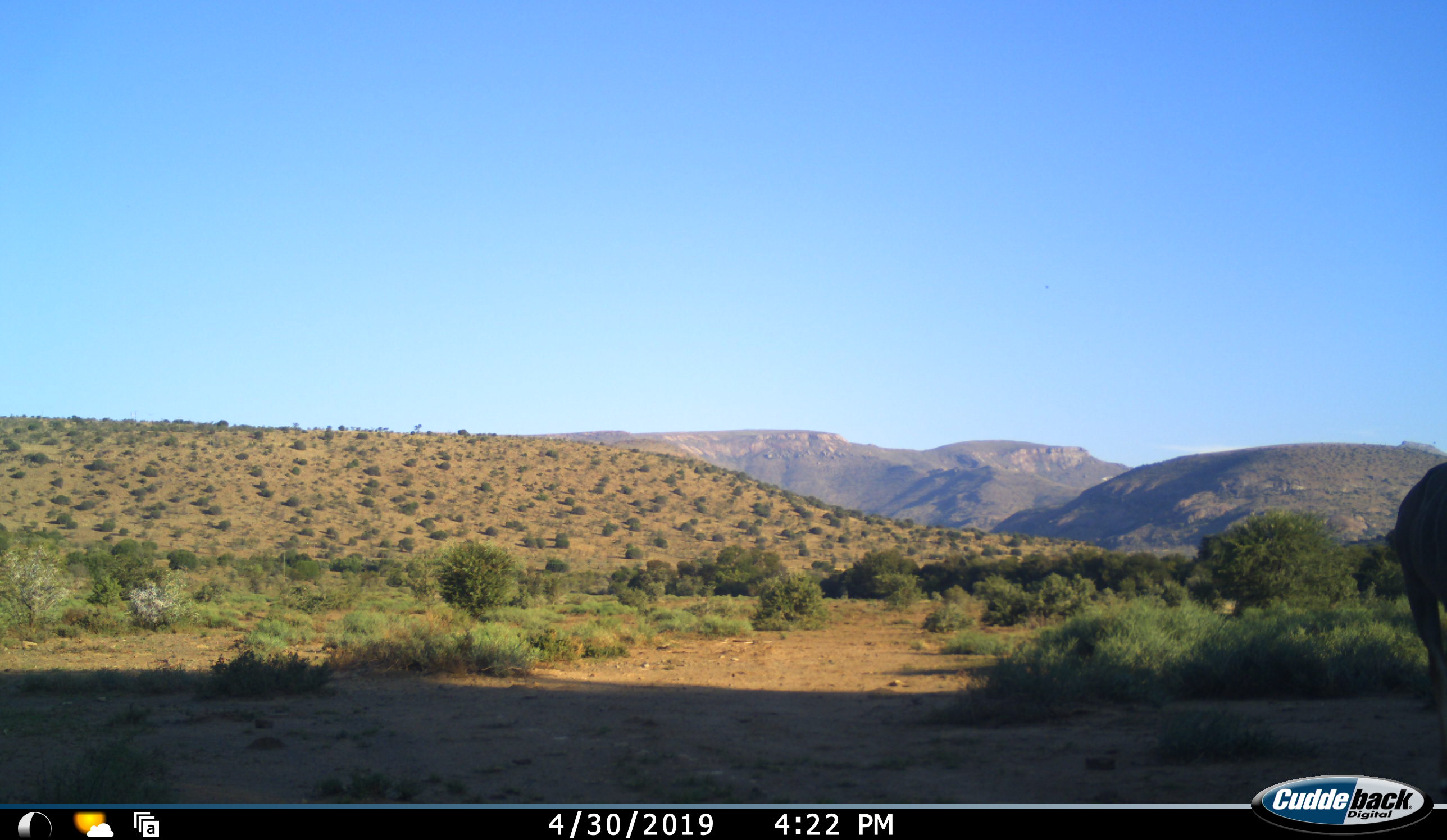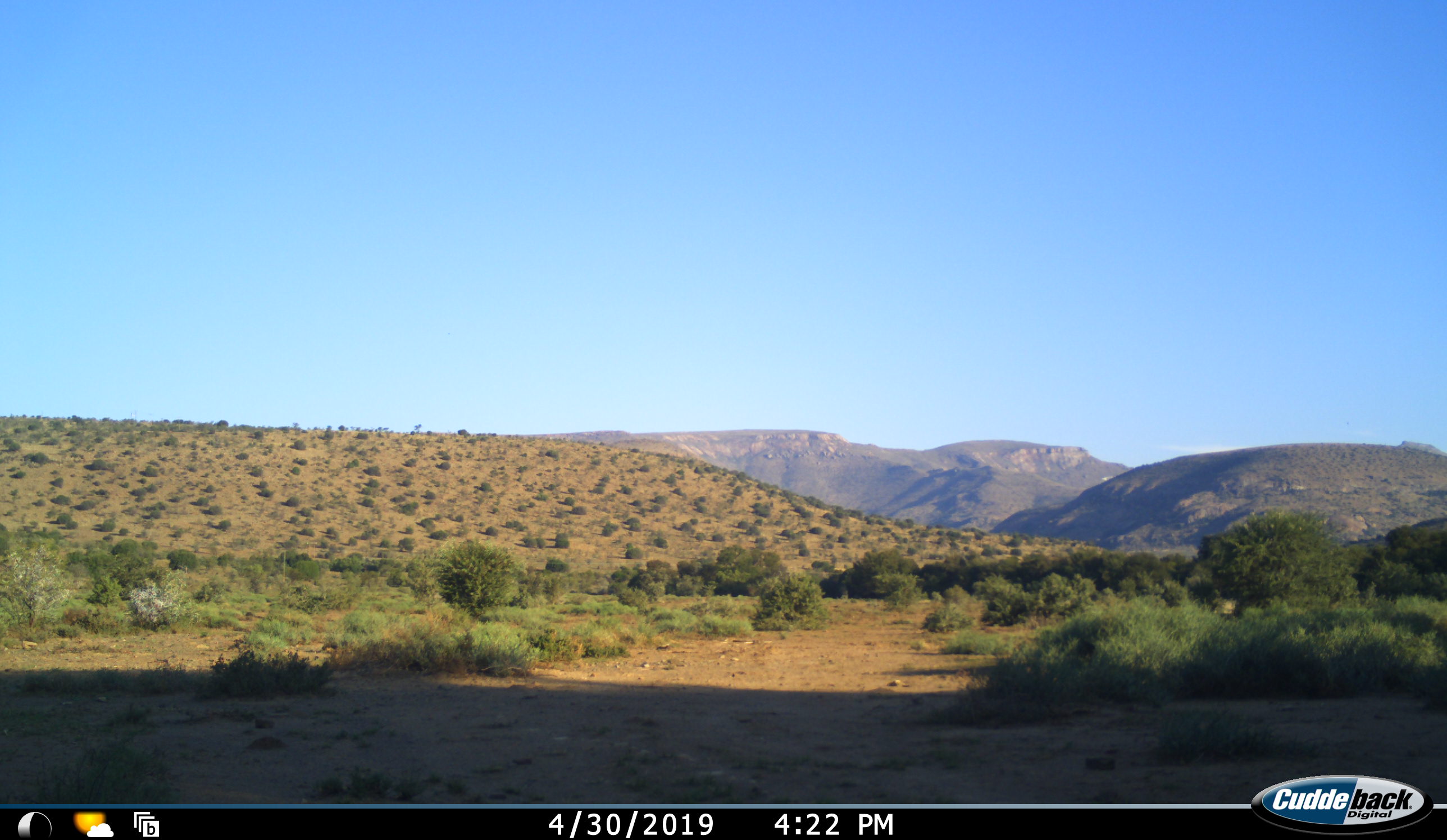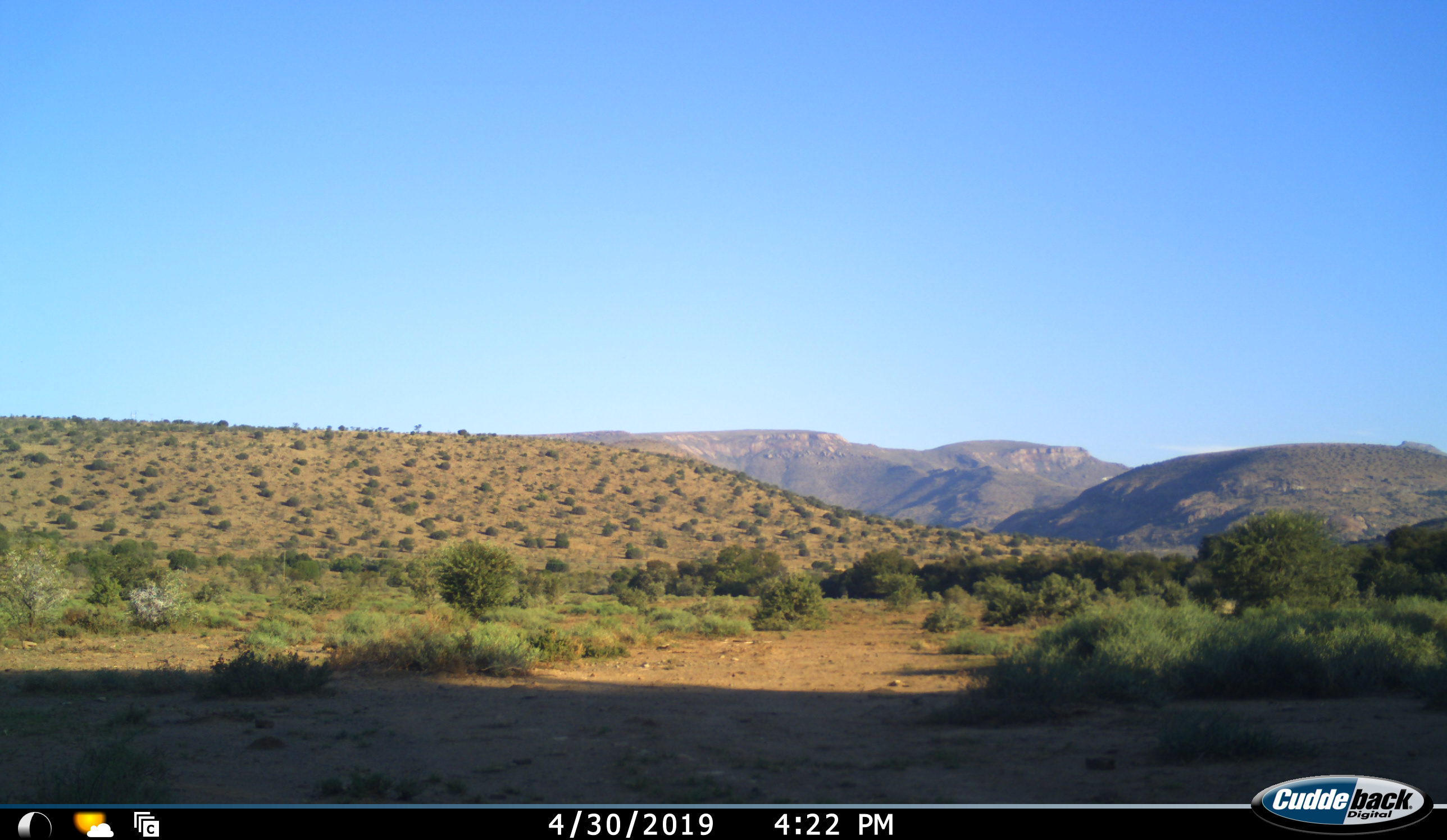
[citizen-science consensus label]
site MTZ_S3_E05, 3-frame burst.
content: unidentified animal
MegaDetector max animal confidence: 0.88